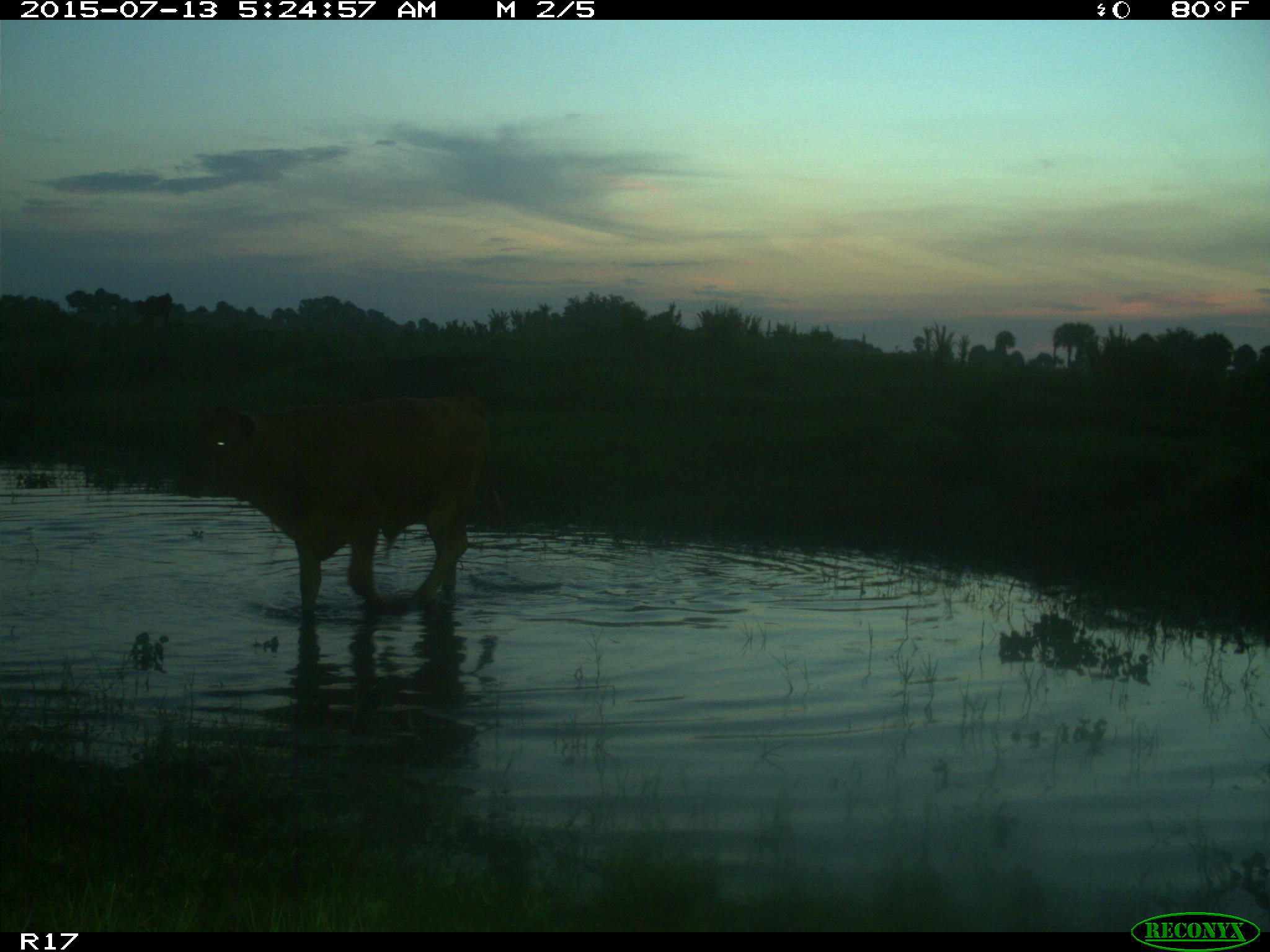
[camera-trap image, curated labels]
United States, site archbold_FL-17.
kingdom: Animalia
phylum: Chordata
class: Mammalia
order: Artiodactyla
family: Bovidae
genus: Bos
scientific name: Bos taurus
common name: domestic cow